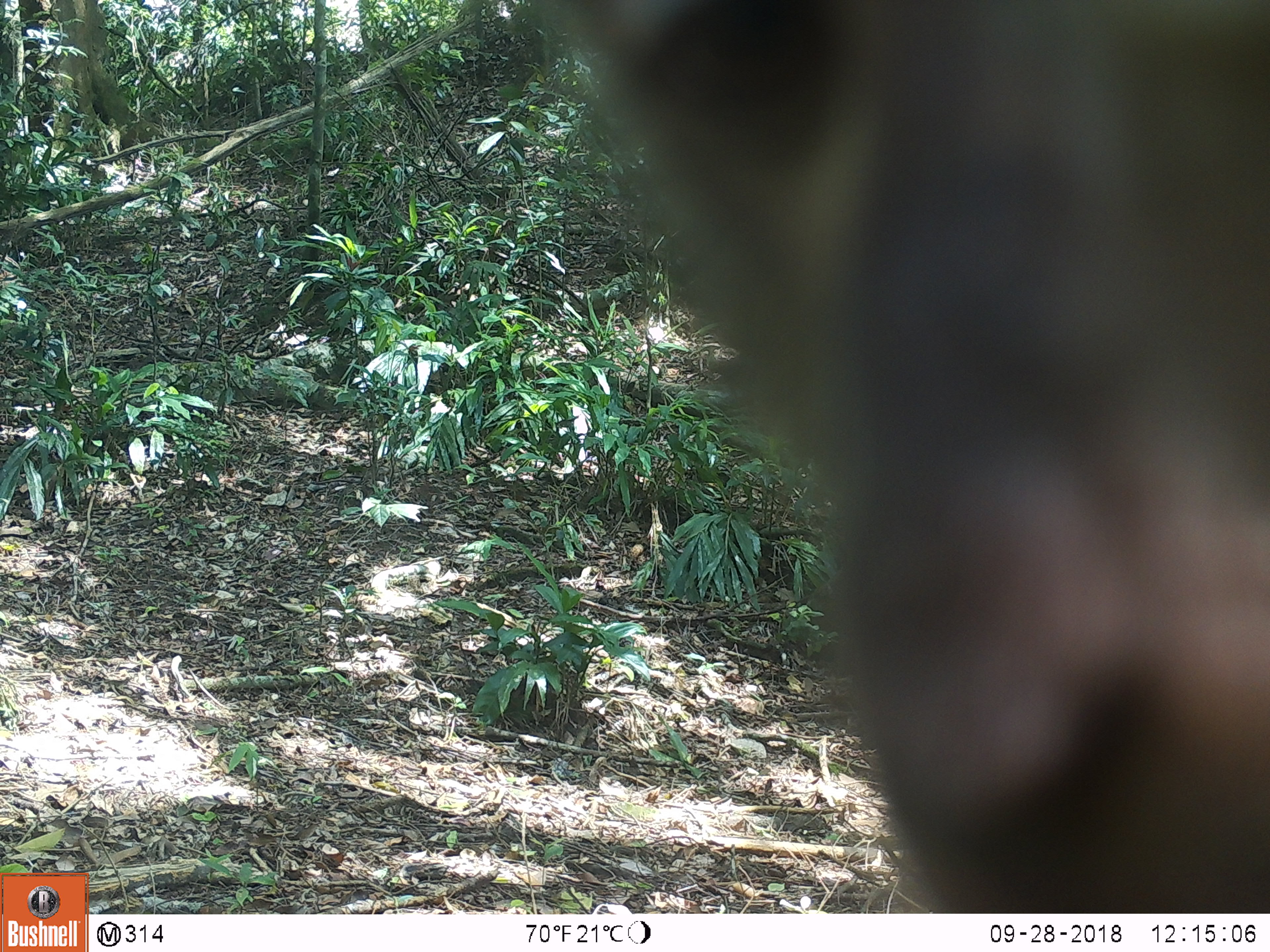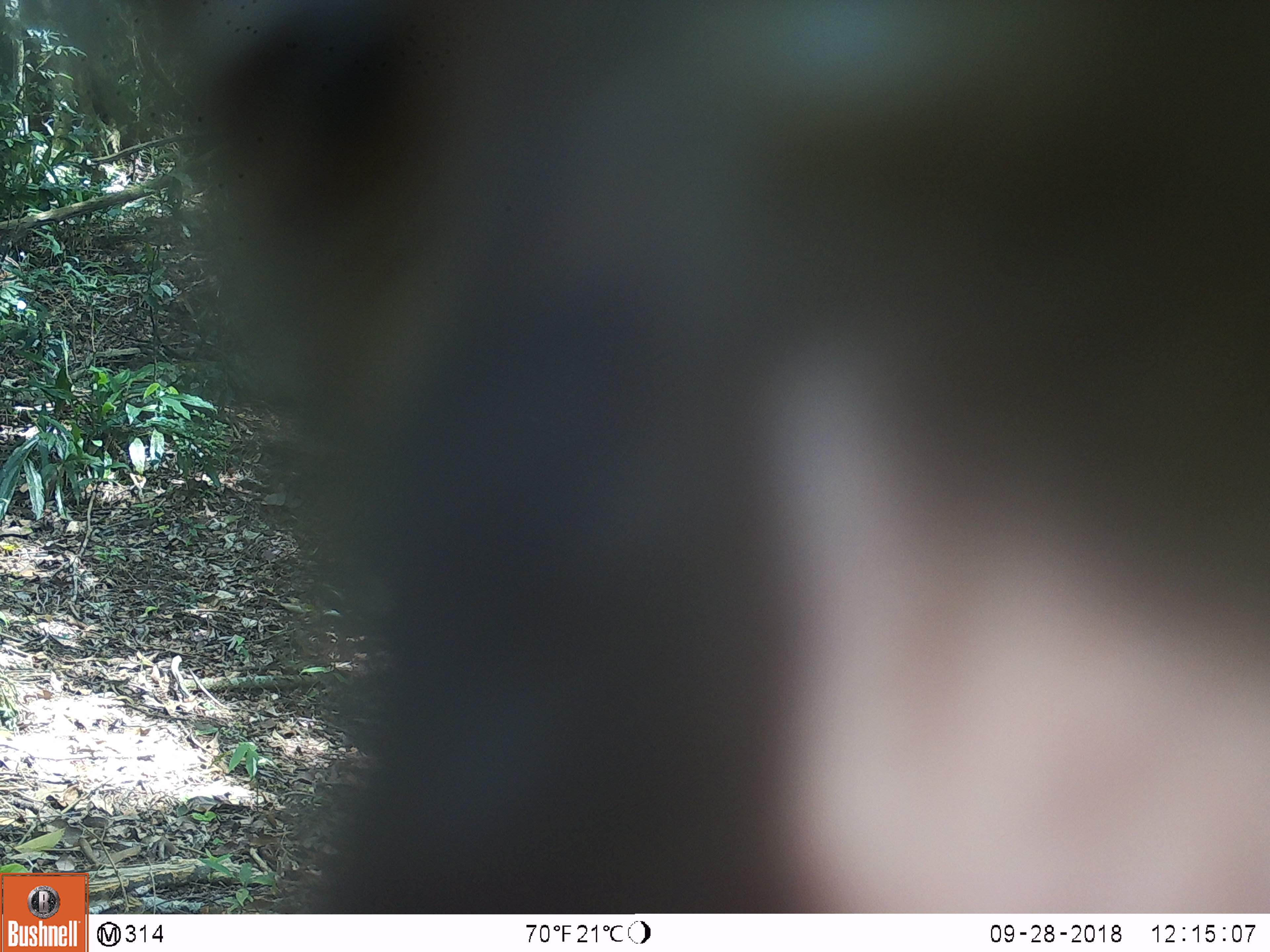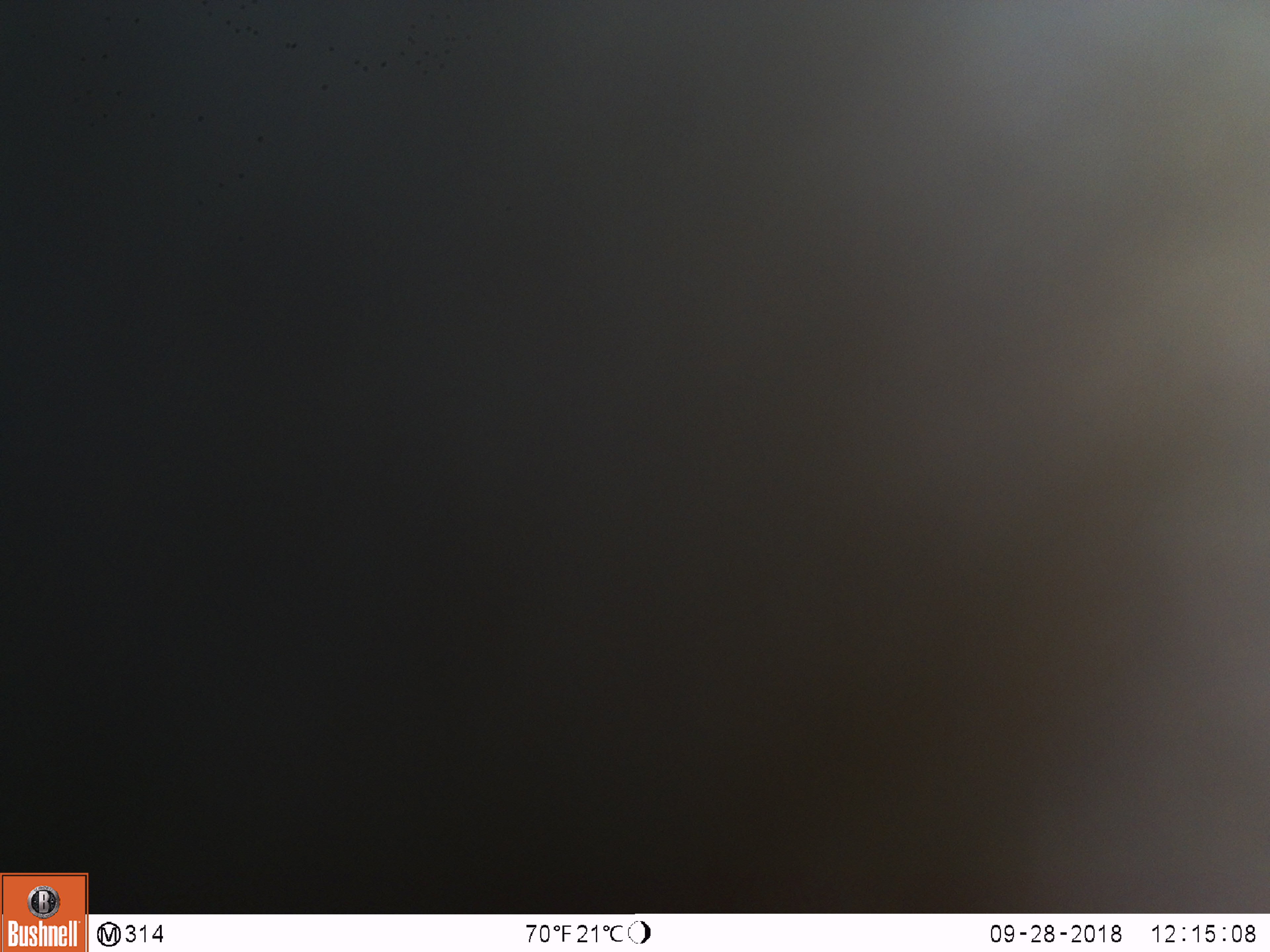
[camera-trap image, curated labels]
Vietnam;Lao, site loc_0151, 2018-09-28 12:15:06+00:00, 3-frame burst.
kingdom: Animalia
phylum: Chordata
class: Mammalia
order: Primates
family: Cercopithecidae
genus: Macaca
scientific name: Macaca nemestrina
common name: pig-tailed macaque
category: pig tailed macaque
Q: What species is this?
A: Pig tailed macaque (pig-tailed macaque) (Macaca nemestrina).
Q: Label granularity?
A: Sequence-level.